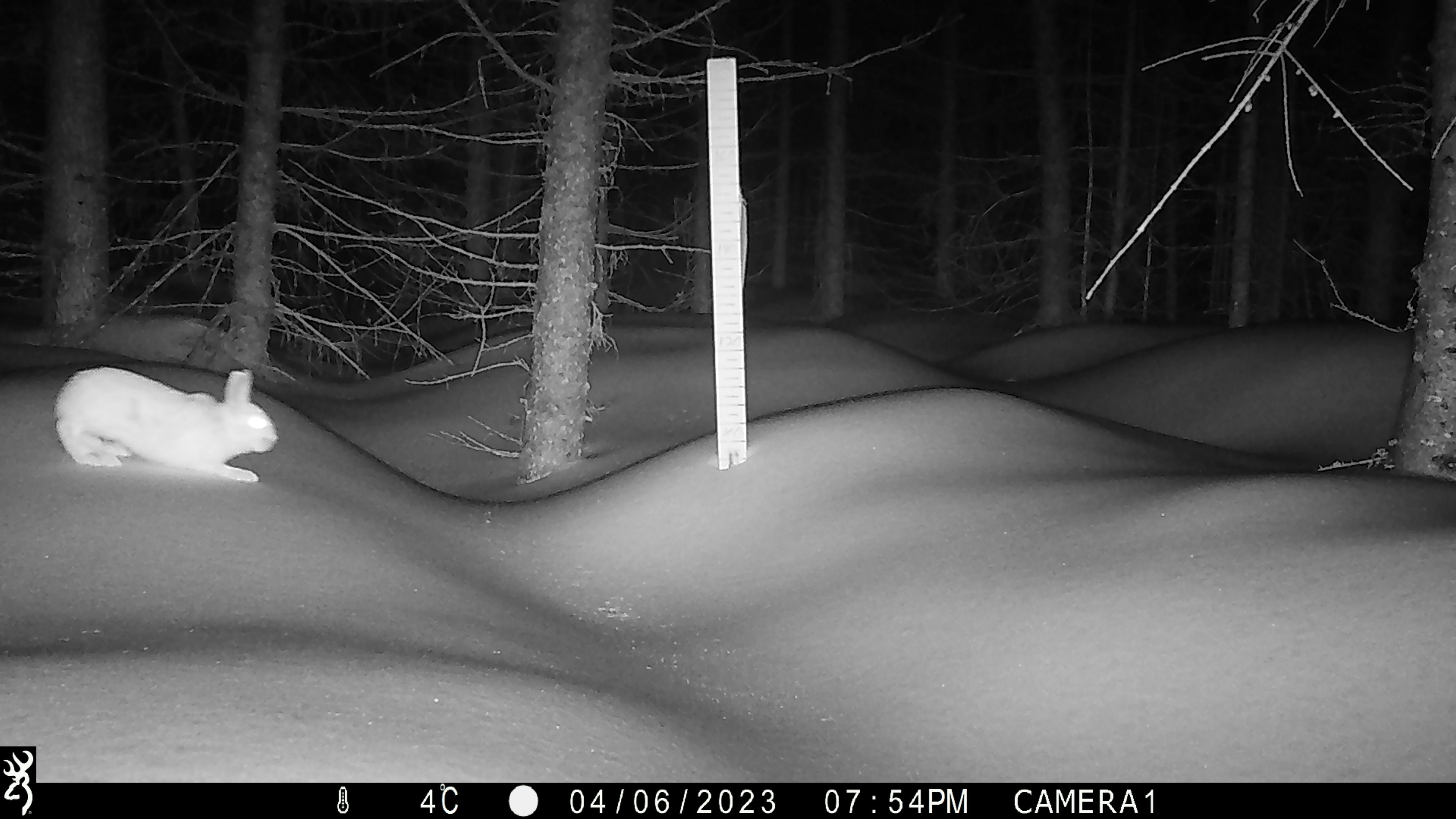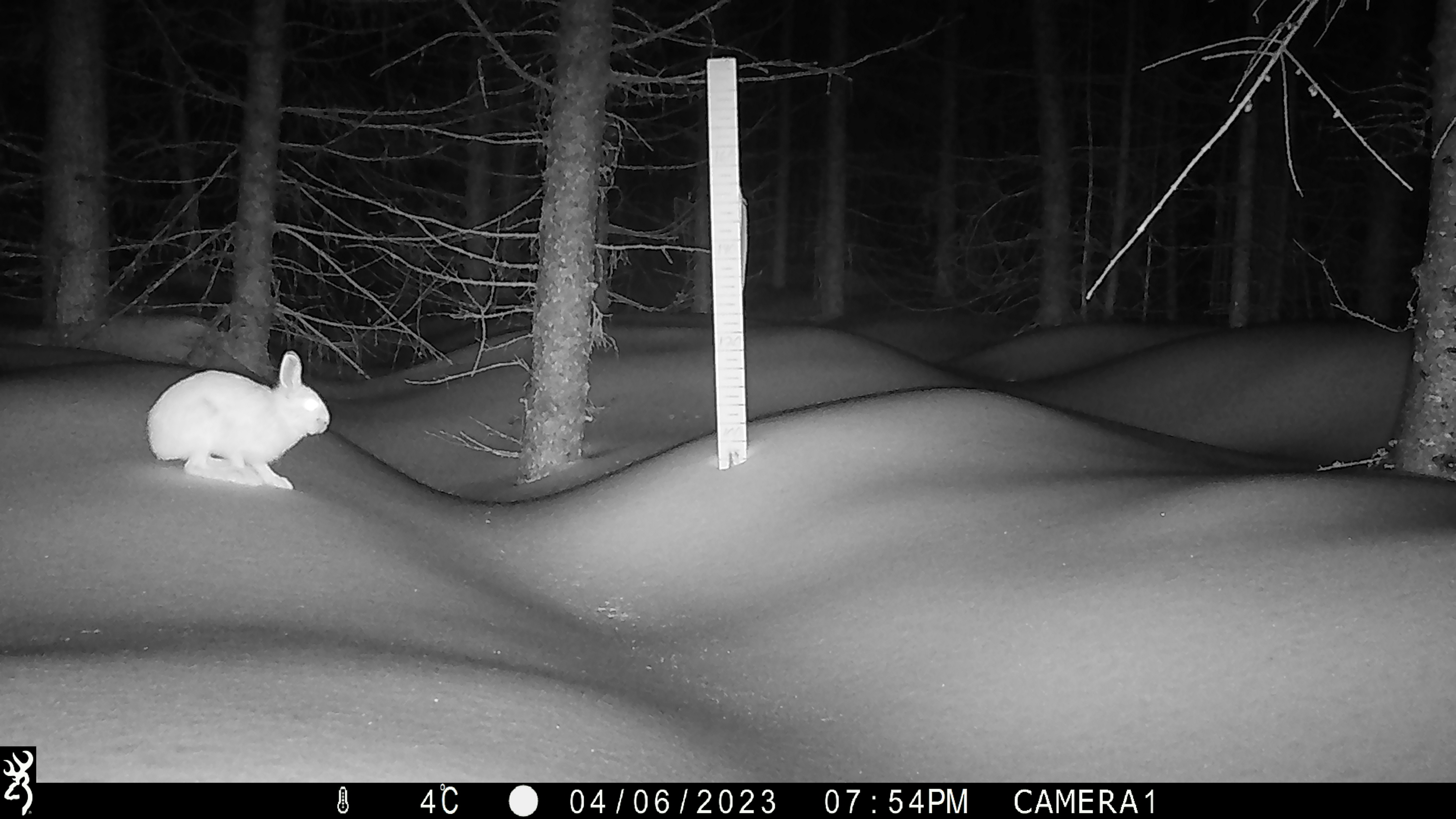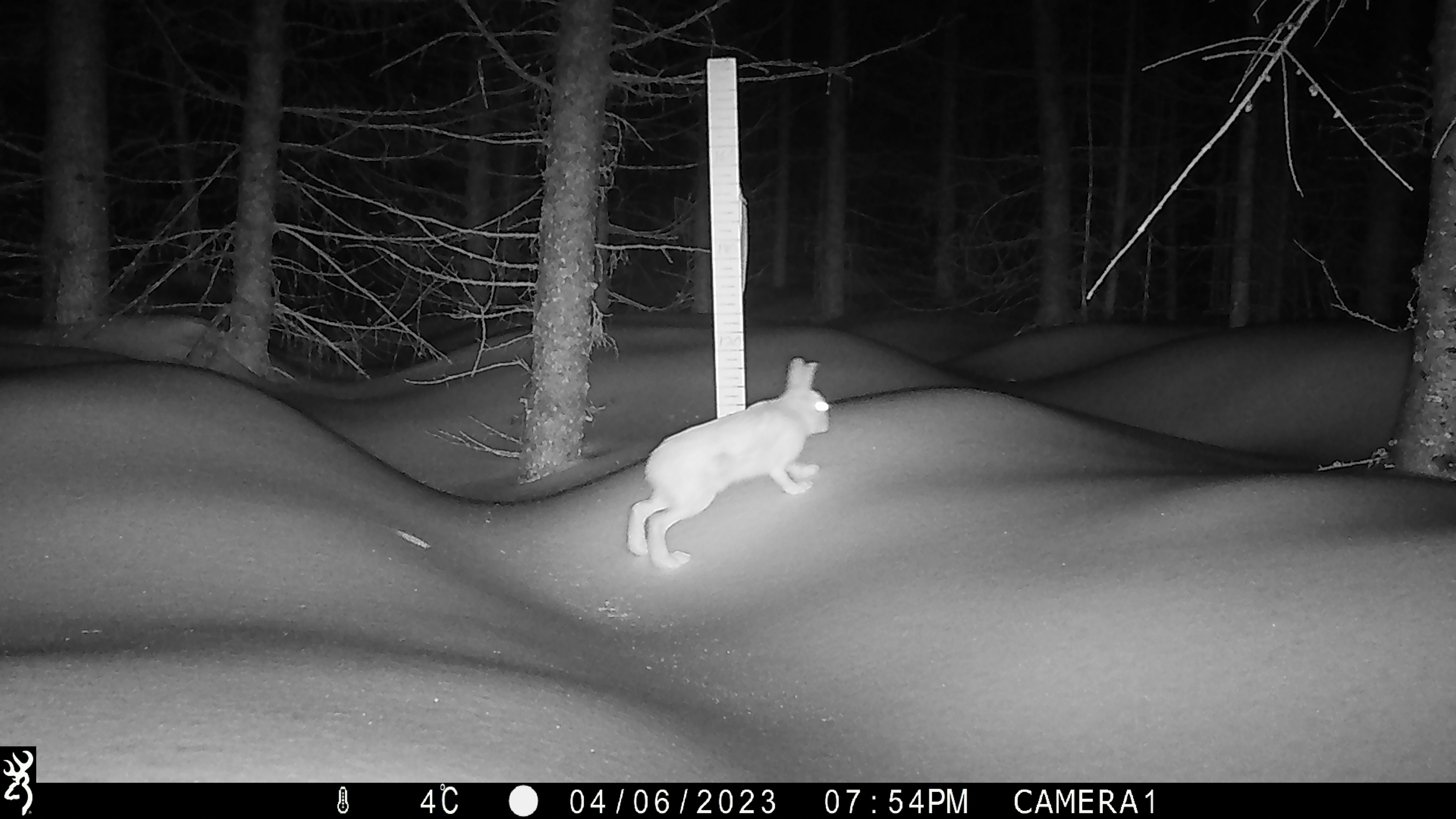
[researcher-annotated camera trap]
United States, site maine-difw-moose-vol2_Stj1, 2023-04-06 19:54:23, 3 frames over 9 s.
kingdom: Animalia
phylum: Chordata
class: Mammalia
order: Lagomorpha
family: Leporidae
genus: Lepus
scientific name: Lepus americanus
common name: snowshoe hare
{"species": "snowshoe hare (Lepus americanus)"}